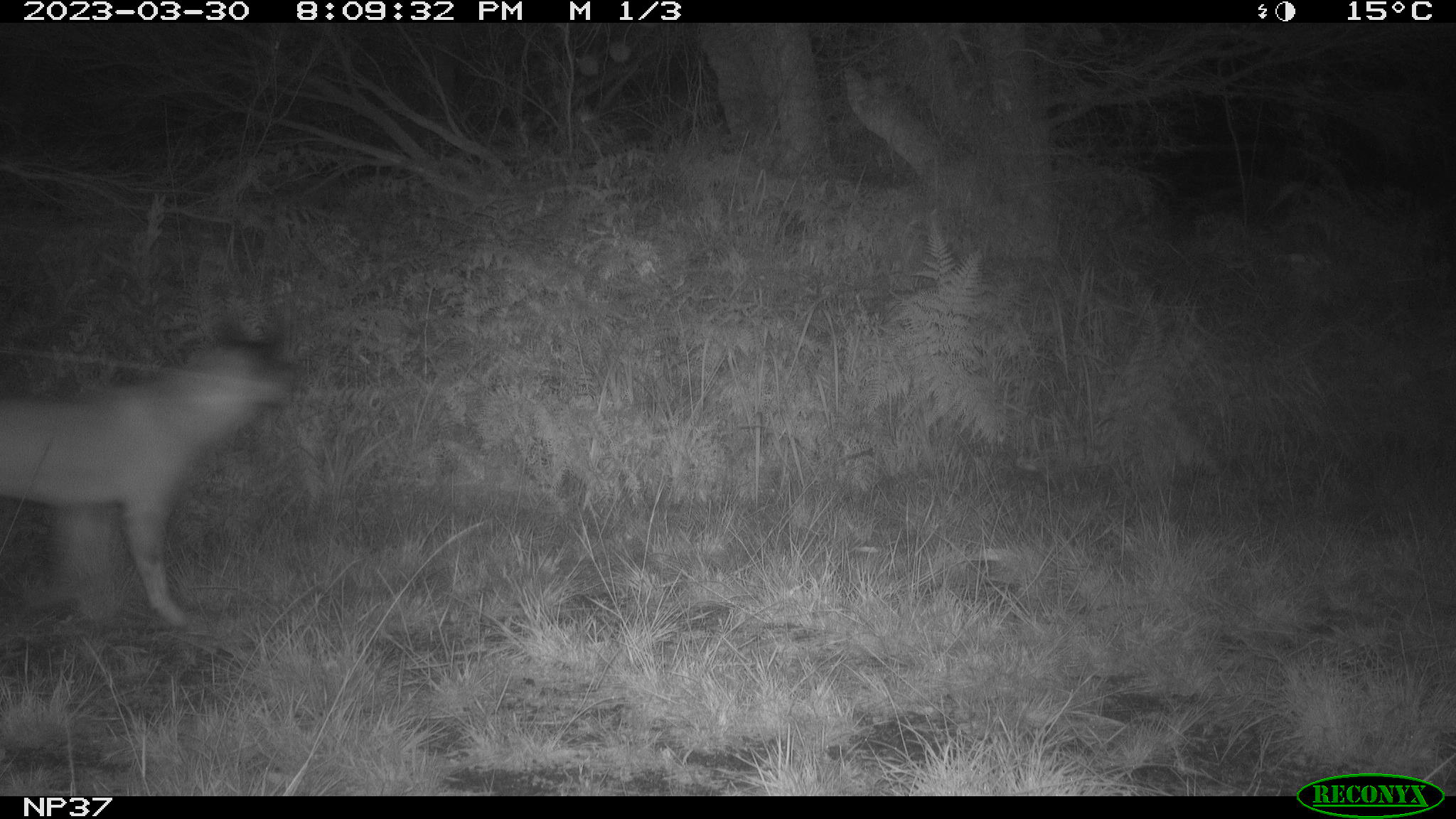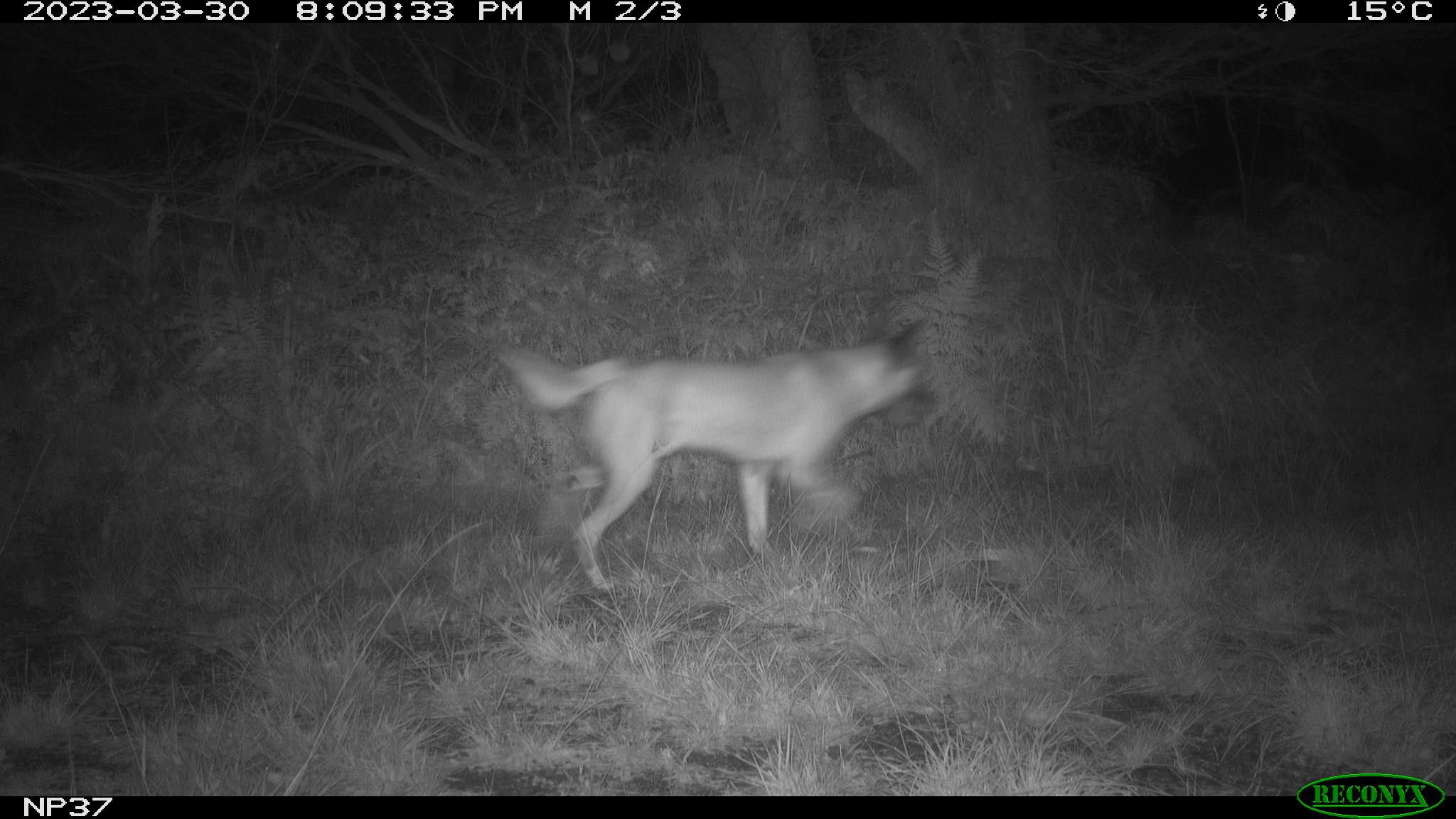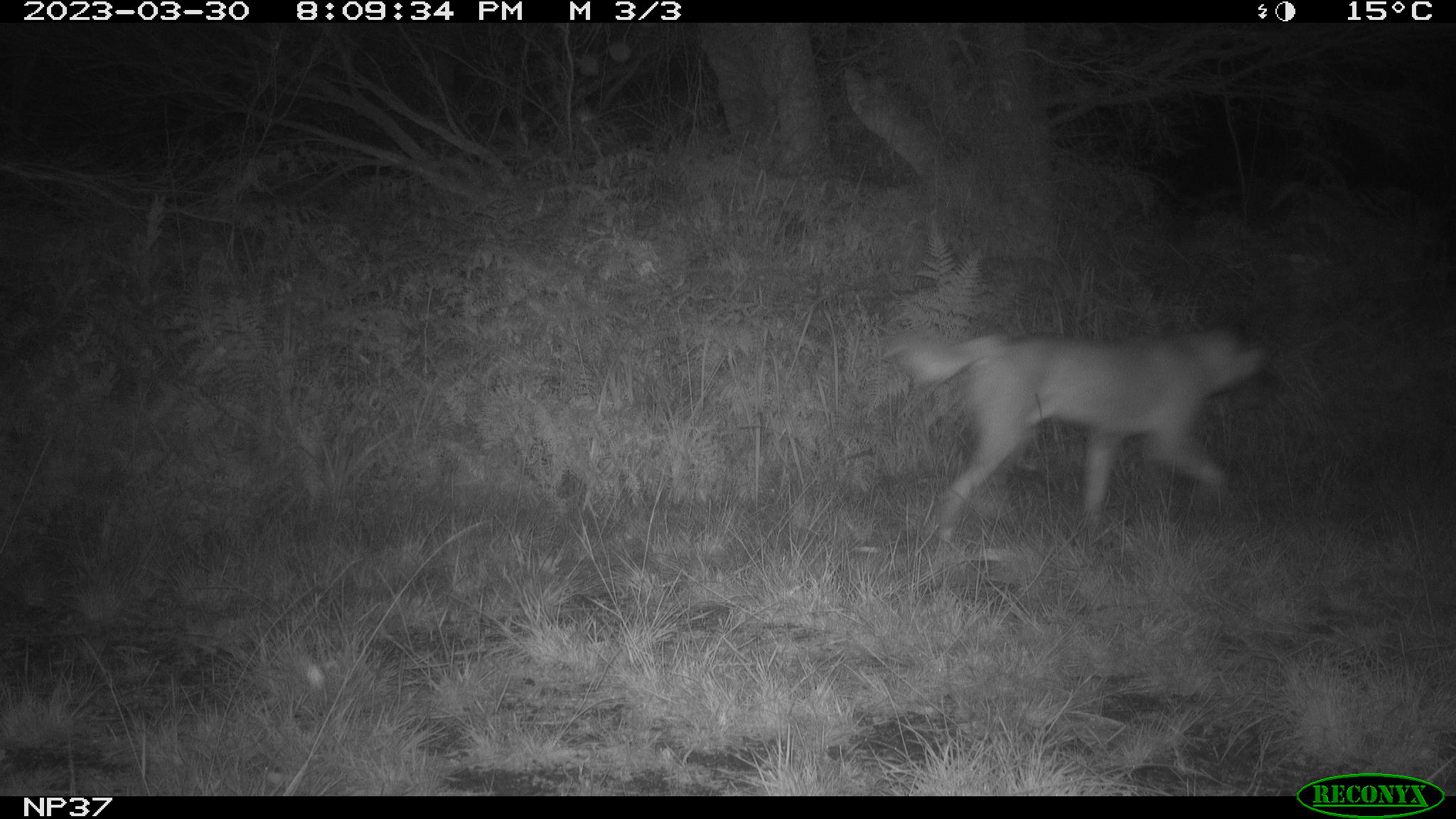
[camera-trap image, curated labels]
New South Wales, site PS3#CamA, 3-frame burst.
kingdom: Animalia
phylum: Chordata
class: Mammalia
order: Carnivora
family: Canidae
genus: Canis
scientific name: Canis familiaris dingo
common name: dingo